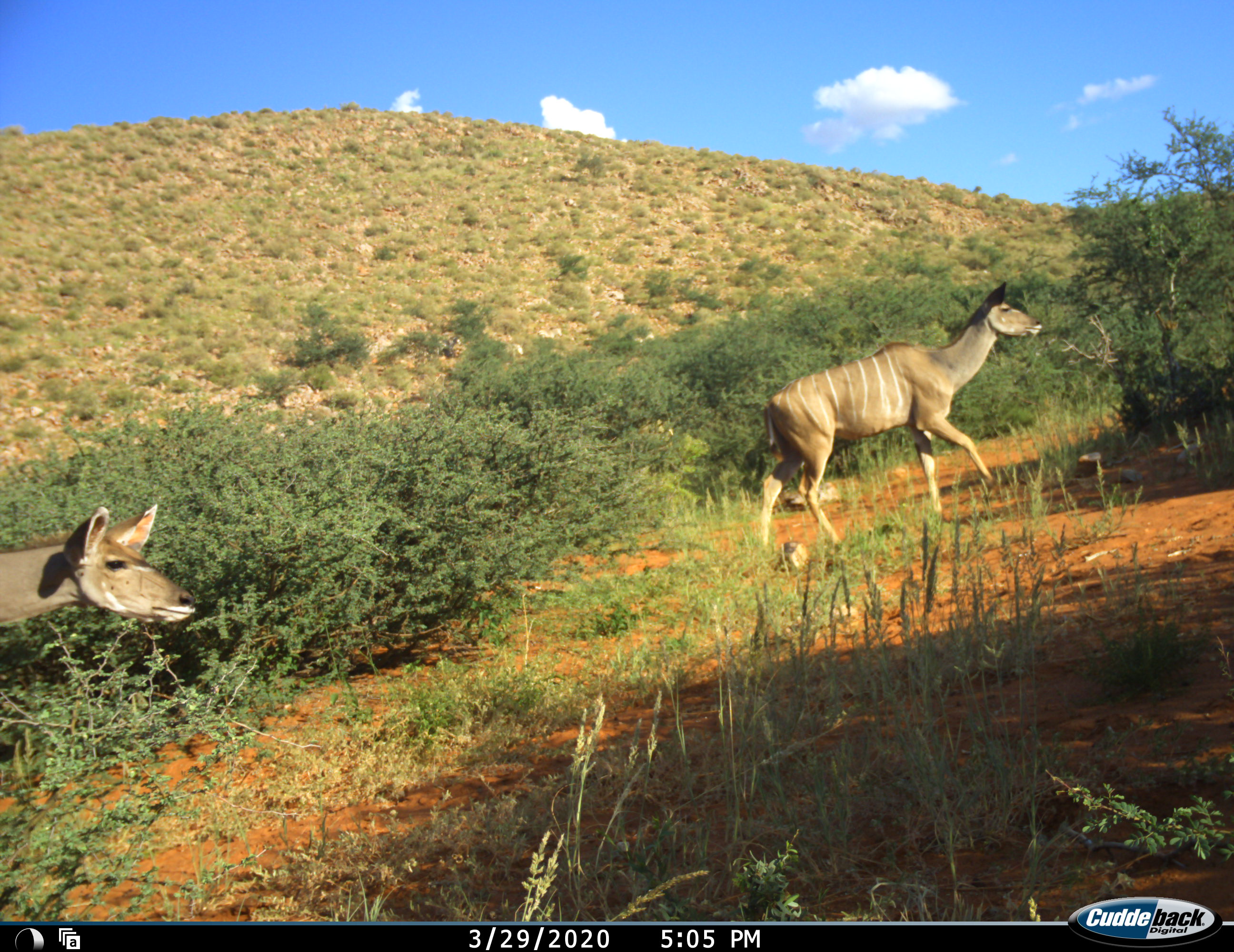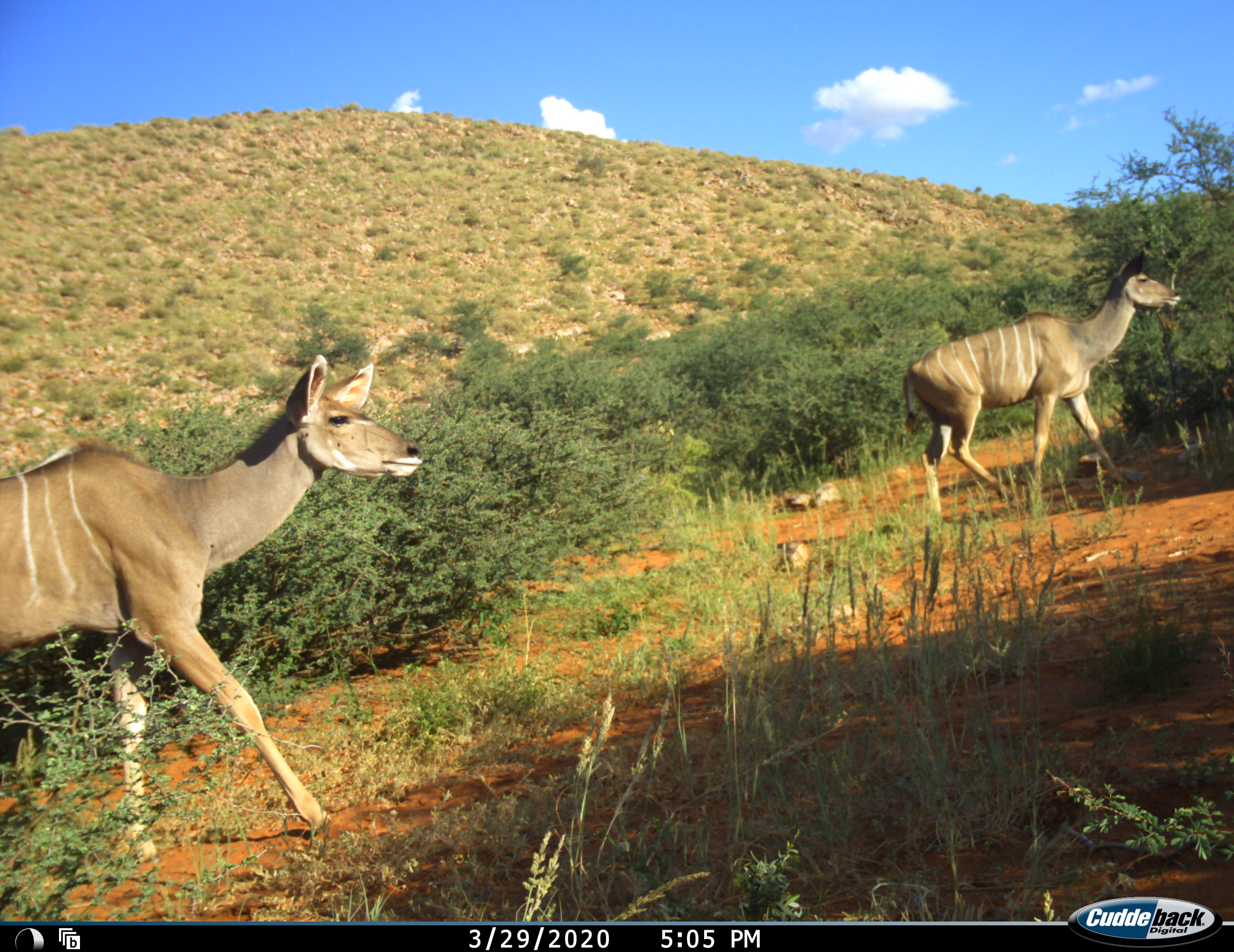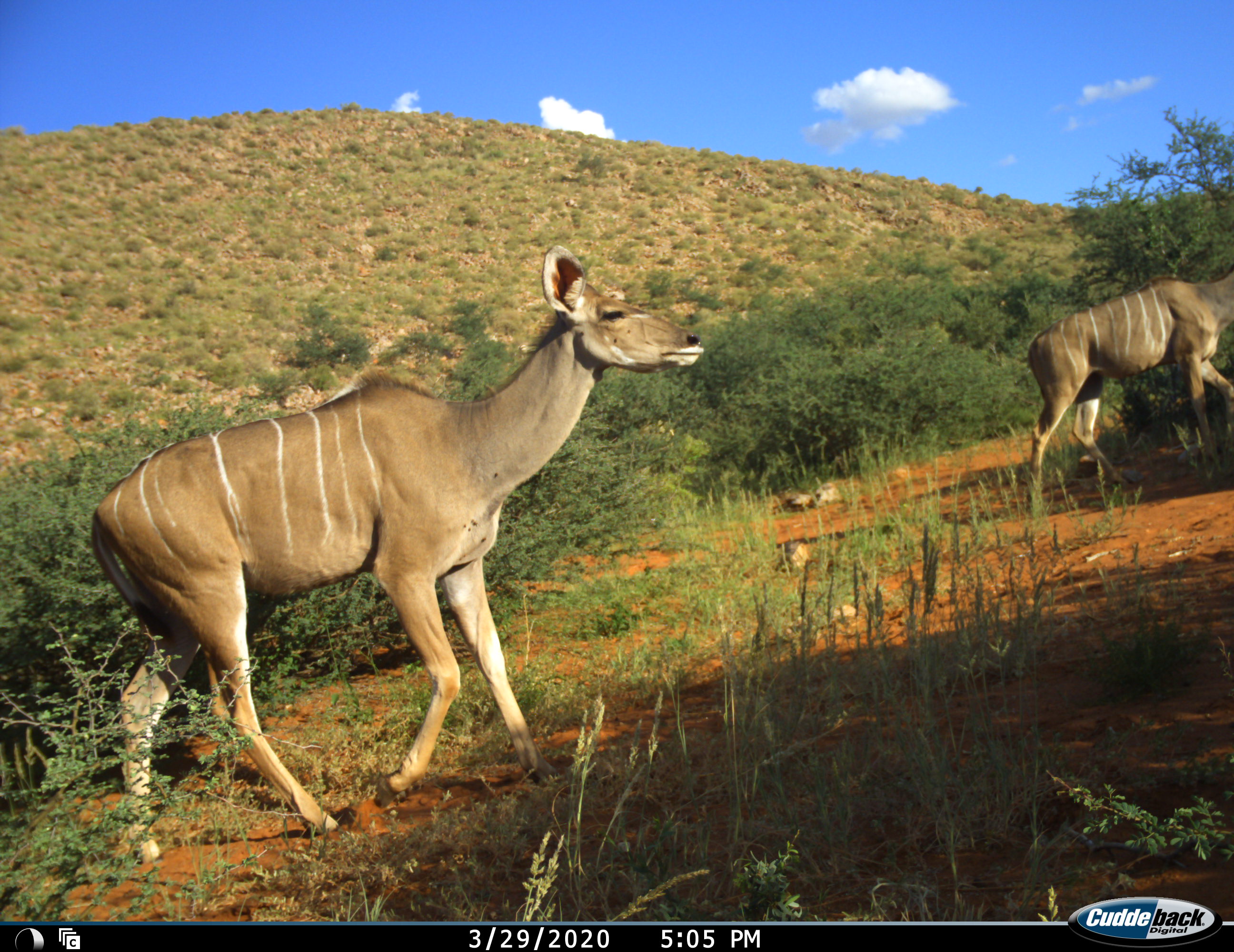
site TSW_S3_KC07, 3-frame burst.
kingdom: Animalia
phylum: Chordata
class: Mammalia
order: Artiodactyla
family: Bovidae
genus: Tragelaphus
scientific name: Tragelaphus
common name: kudu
Kudu (Tragelaphus), count 2. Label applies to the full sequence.